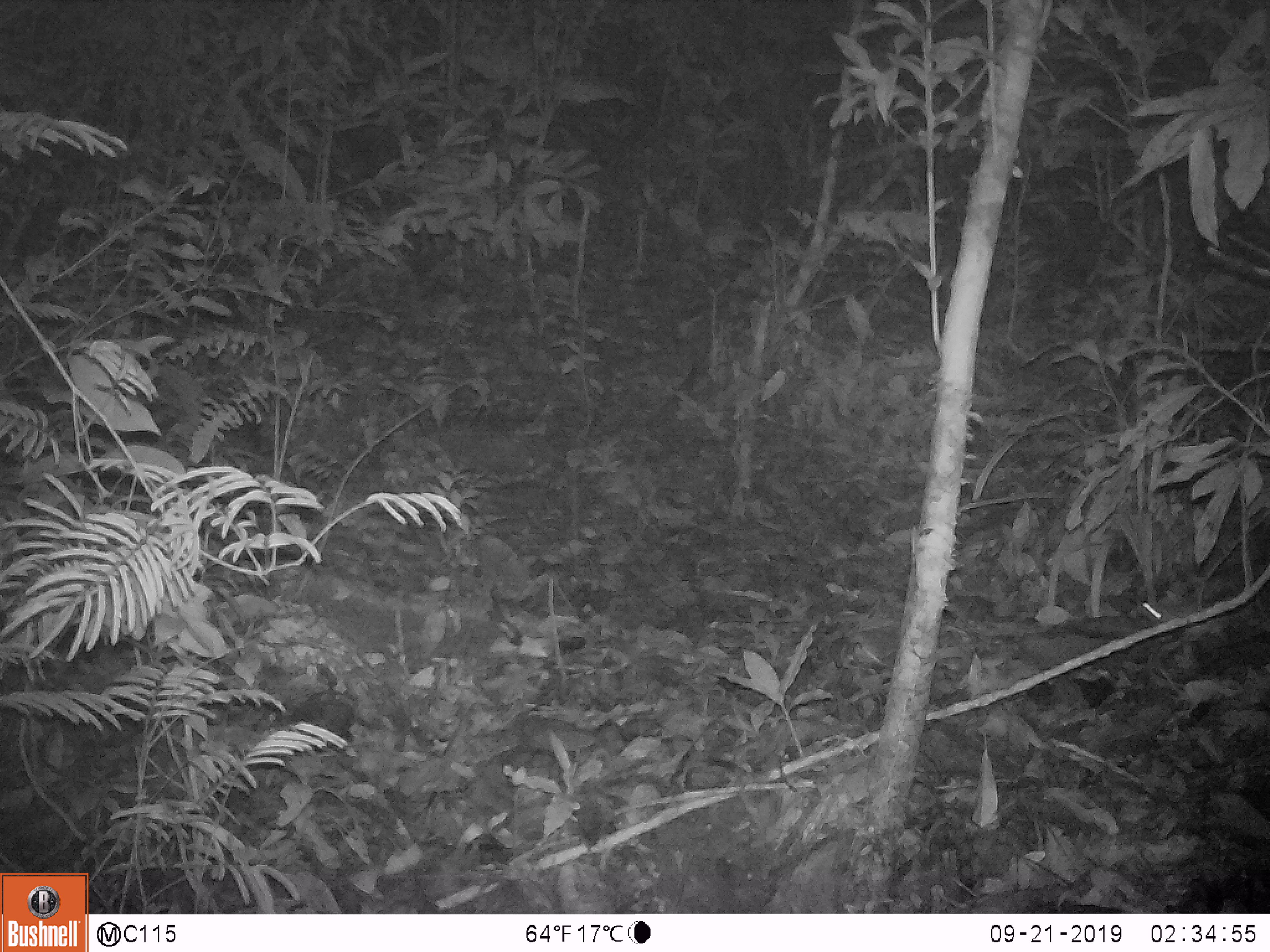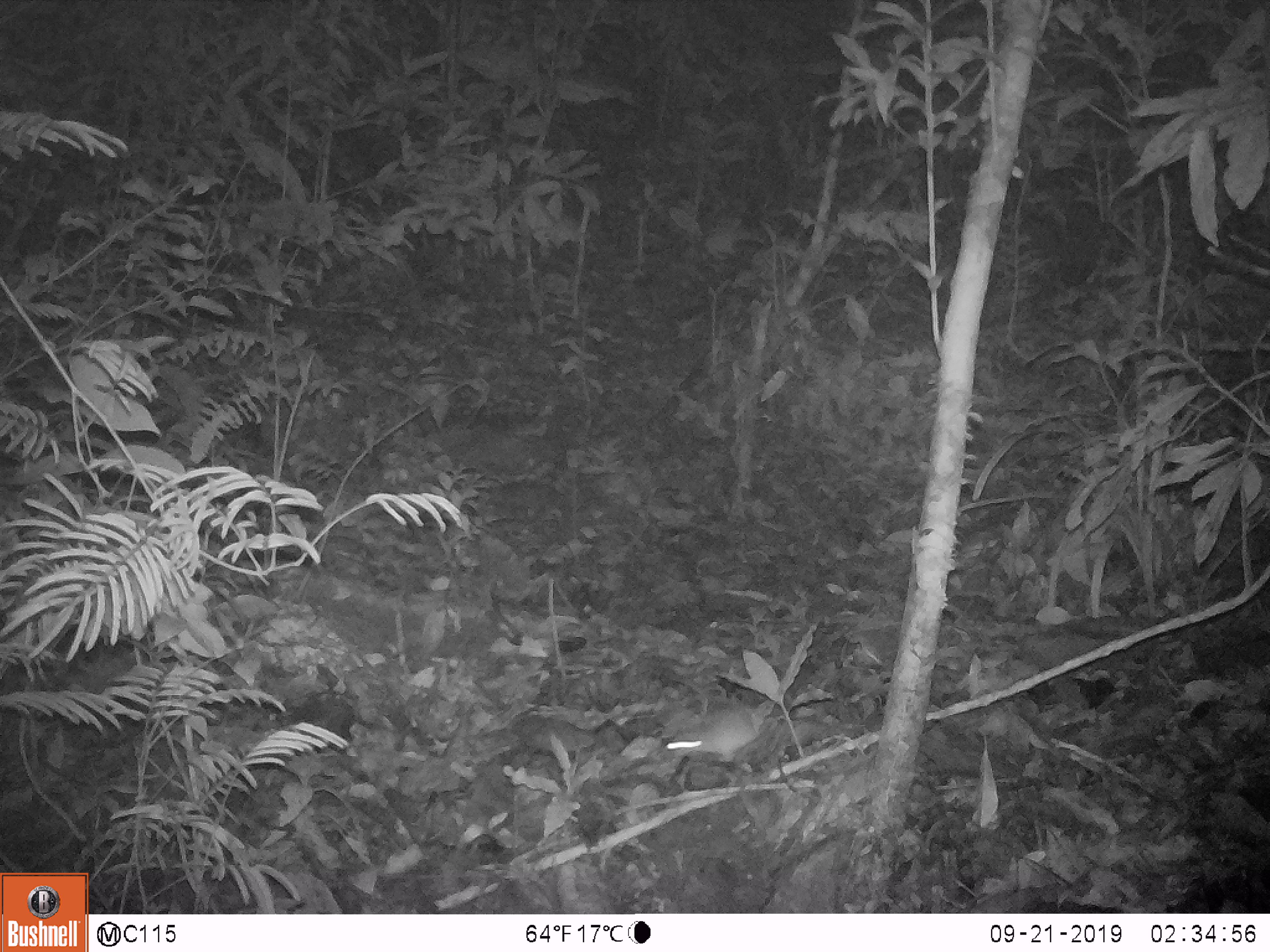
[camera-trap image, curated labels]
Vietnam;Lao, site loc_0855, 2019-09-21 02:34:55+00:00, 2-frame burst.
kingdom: Animalia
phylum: Chordata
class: Mammalia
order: Rodentia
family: Muridae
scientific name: Muridae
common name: old-world mice and rats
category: unidentified murid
Unidentified murid (old-world mice and rats) (Muridae). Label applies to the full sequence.